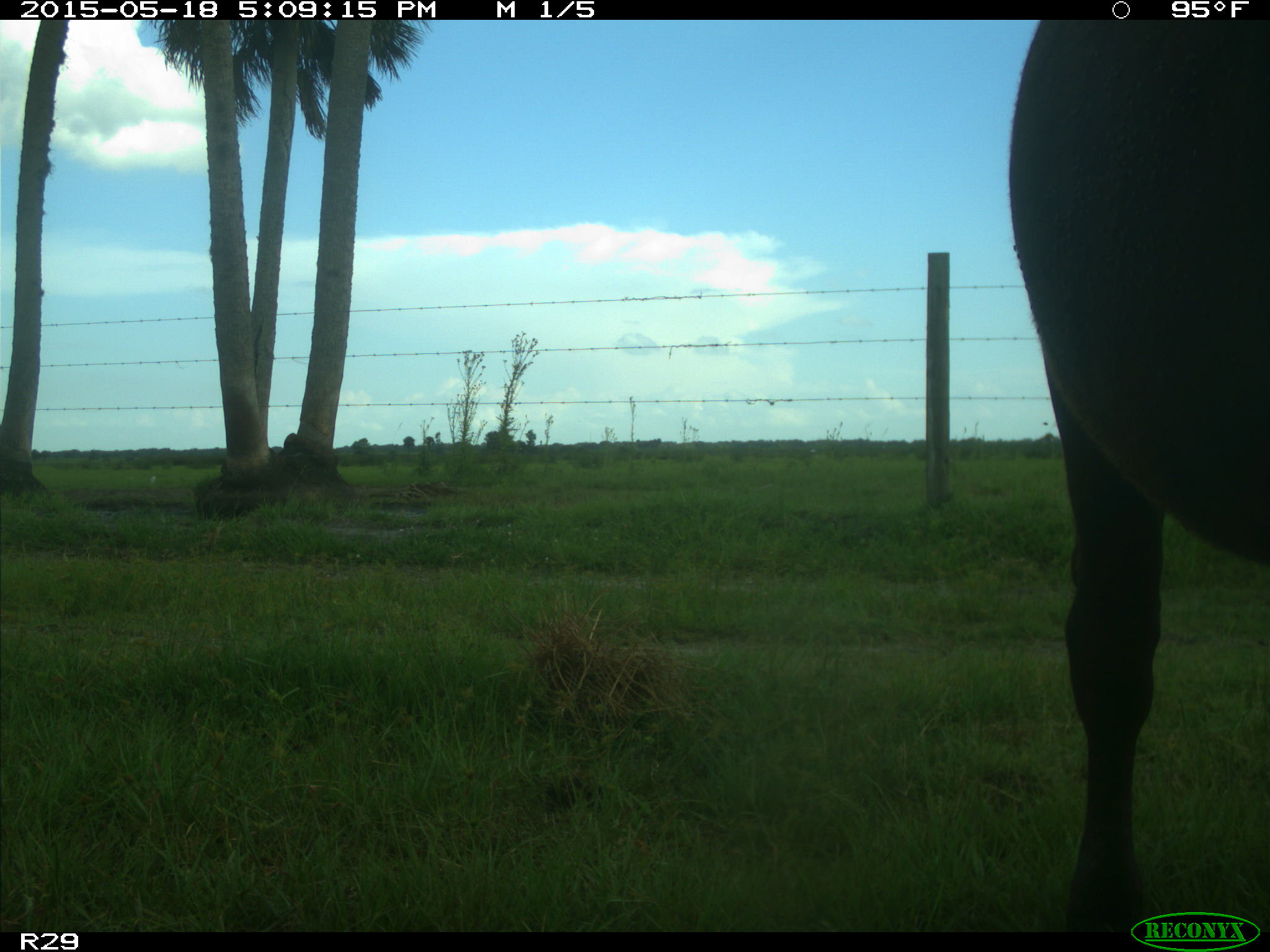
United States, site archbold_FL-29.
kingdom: Animalia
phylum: Chordata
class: Mammalia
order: Artiodactyla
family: Bovidae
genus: Bos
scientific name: Bos taurus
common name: domestic cow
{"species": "Bos taurus (domestic cow)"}